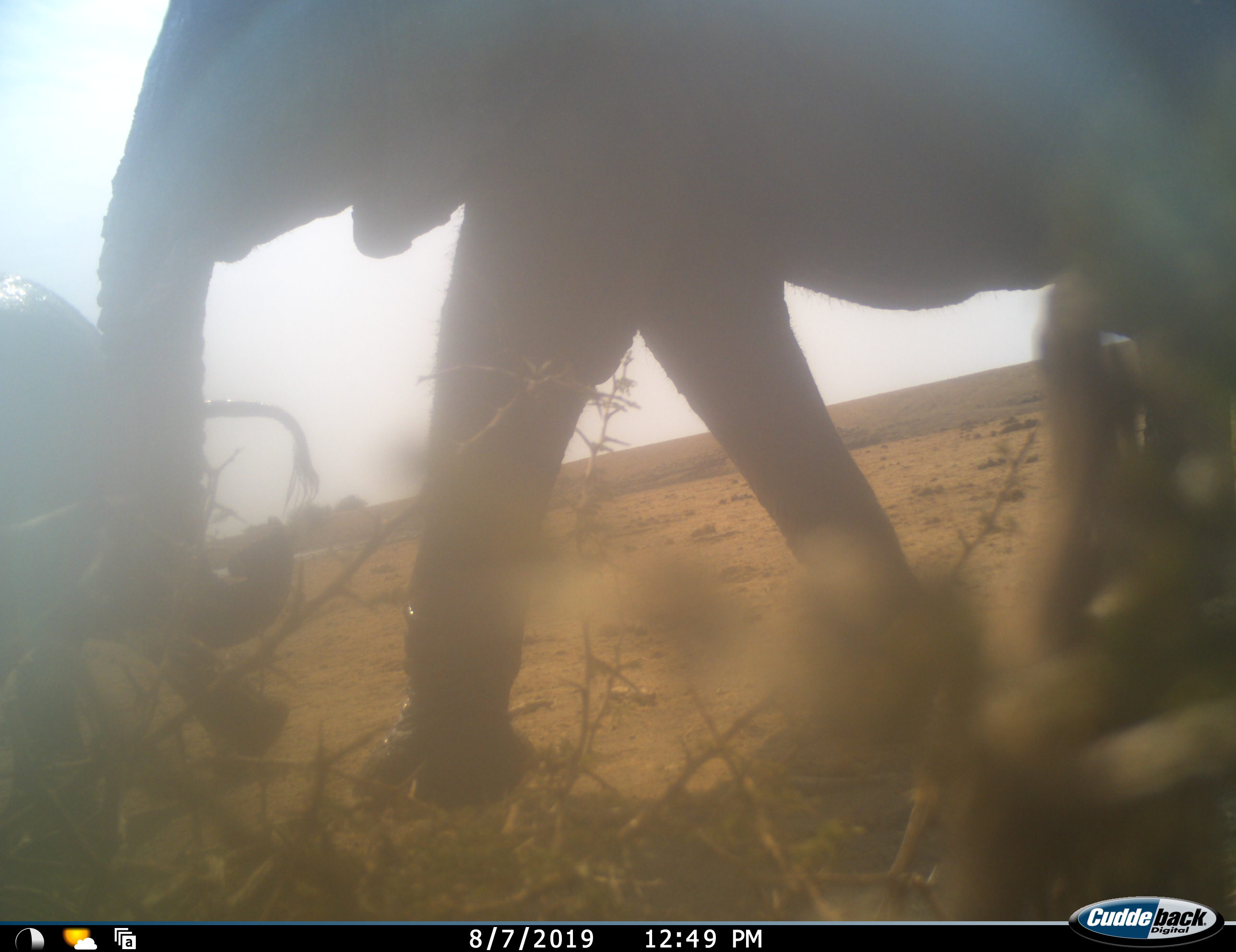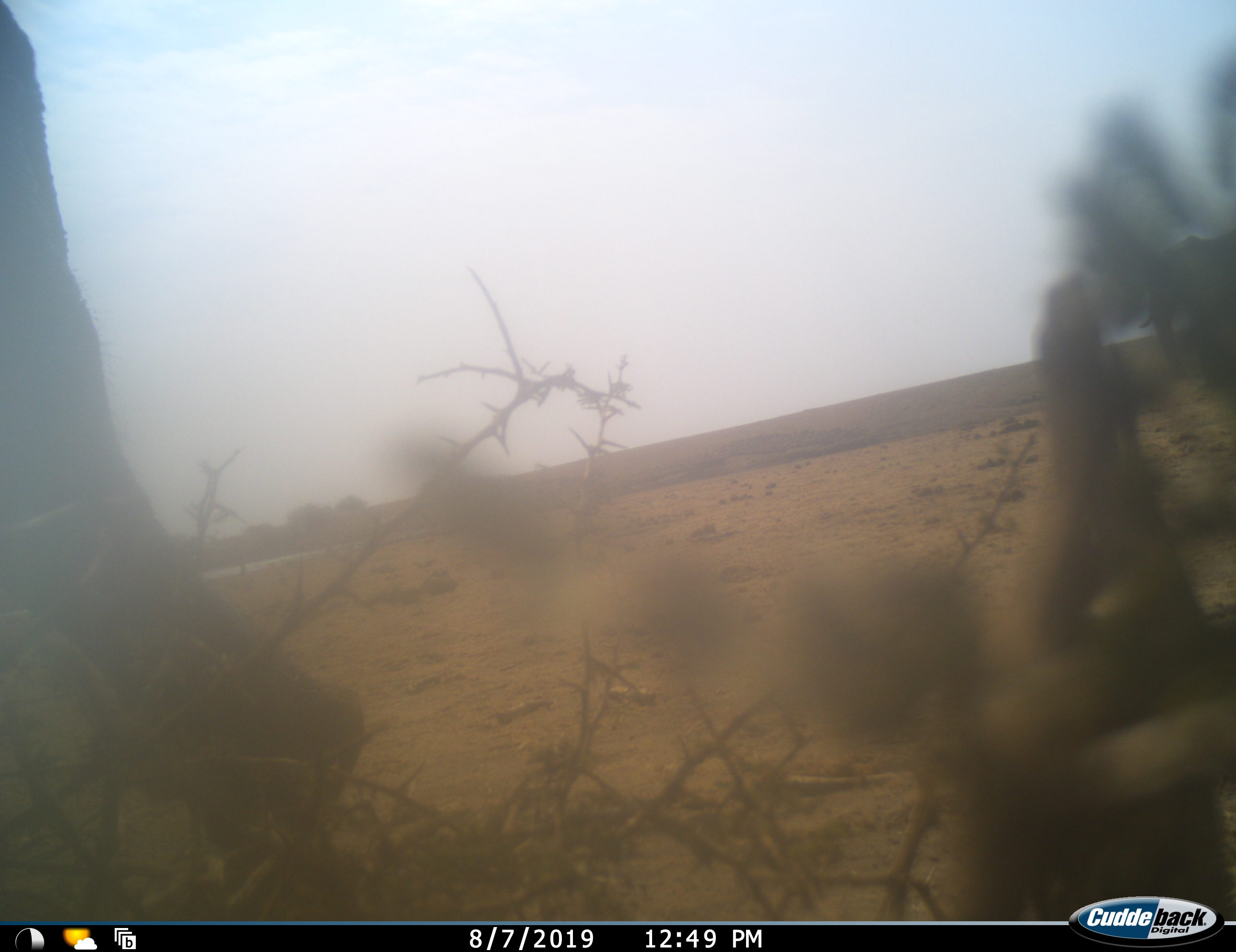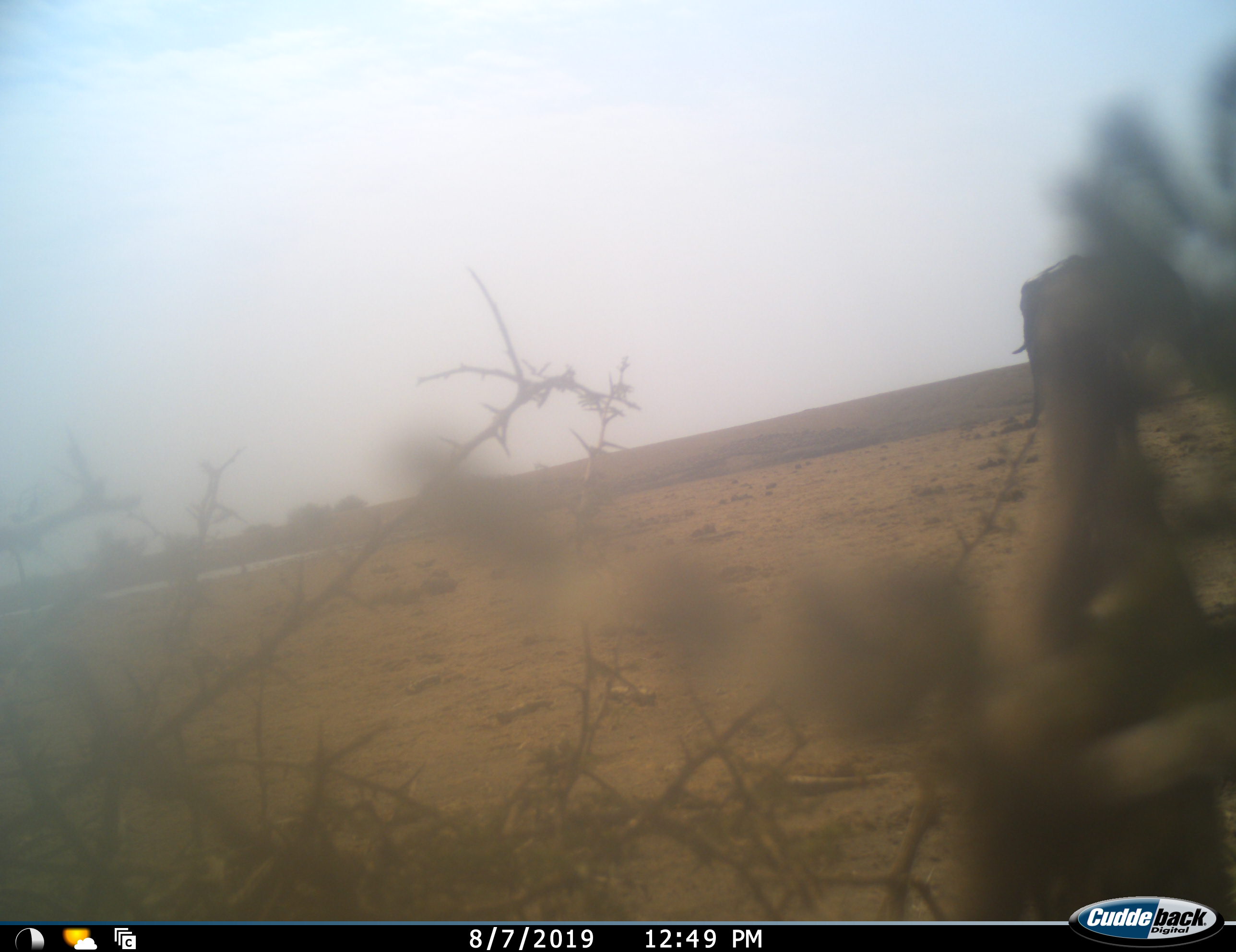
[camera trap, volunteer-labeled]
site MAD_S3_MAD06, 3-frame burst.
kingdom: Animalia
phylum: Chordata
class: Mammalia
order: Proboscidea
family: Elephantidae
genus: Loxodonta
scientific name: Loxodonta africana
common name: african bush elephant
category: elephant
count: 3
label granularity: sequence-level